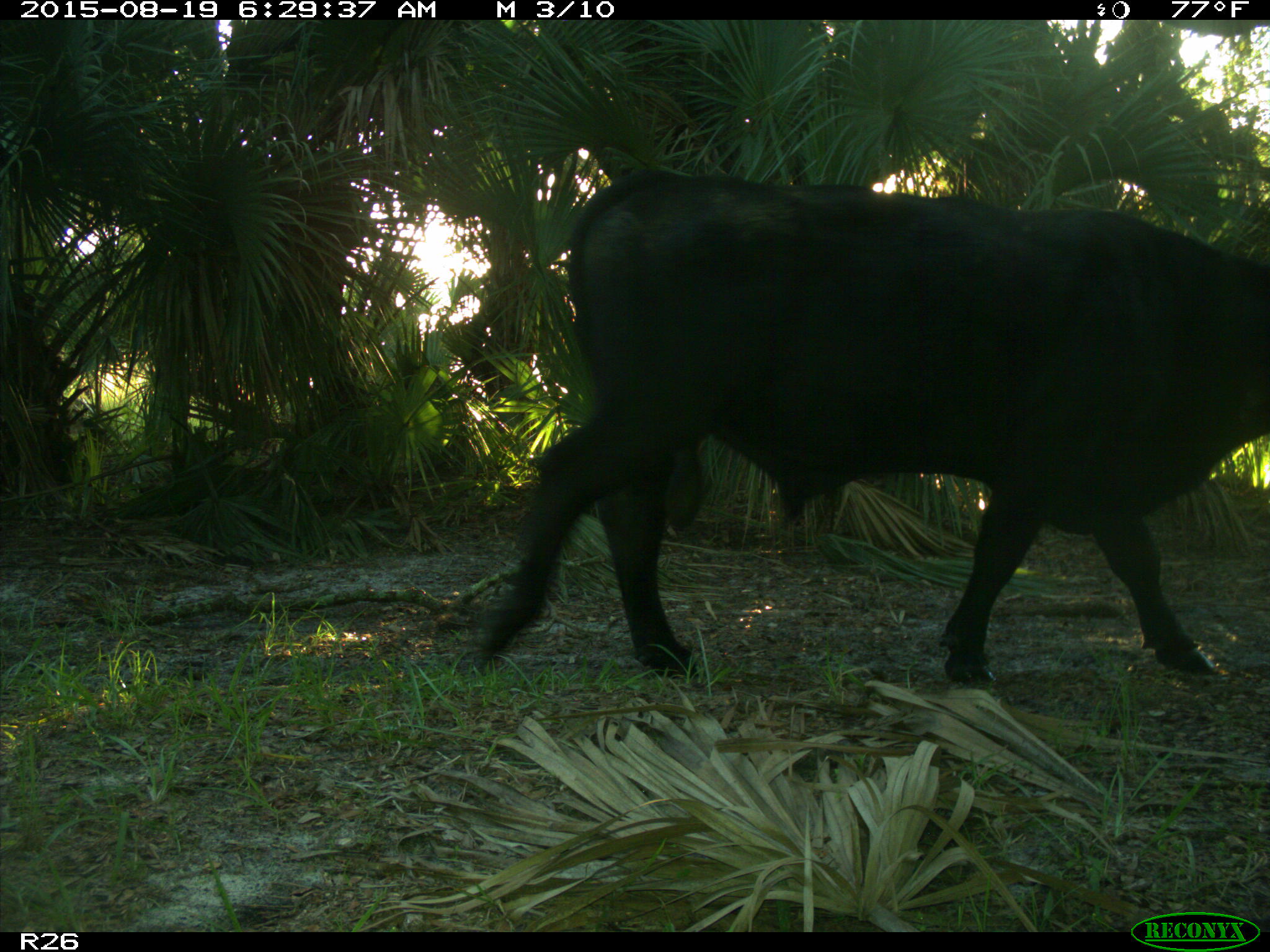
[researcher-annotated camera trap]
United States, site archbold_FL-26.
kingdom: Animalia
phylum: Chordata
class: Mammalia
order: Artiodactyla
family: Bovidae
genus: Bos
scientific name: Bos taurus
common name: domestic cow